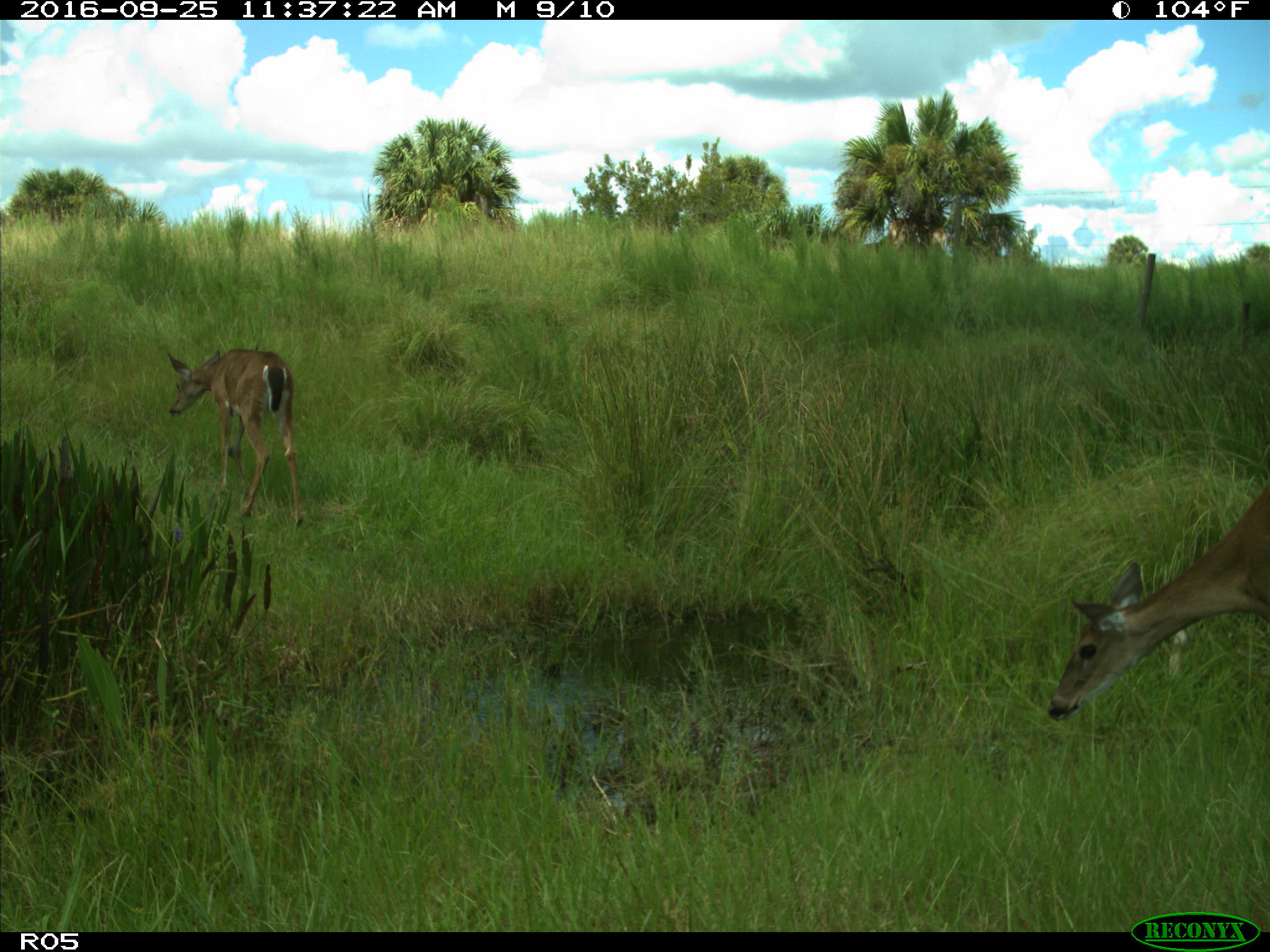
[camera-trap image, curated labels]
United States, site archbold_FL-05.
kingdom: Animalia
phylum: Chordata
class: Mammalia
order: Artiodactyla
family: Cervidae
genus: Odocoileus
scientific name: Odocoileus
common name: deer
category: unidentified deer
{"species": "unidentified deer (deer) (Odocoileus)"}